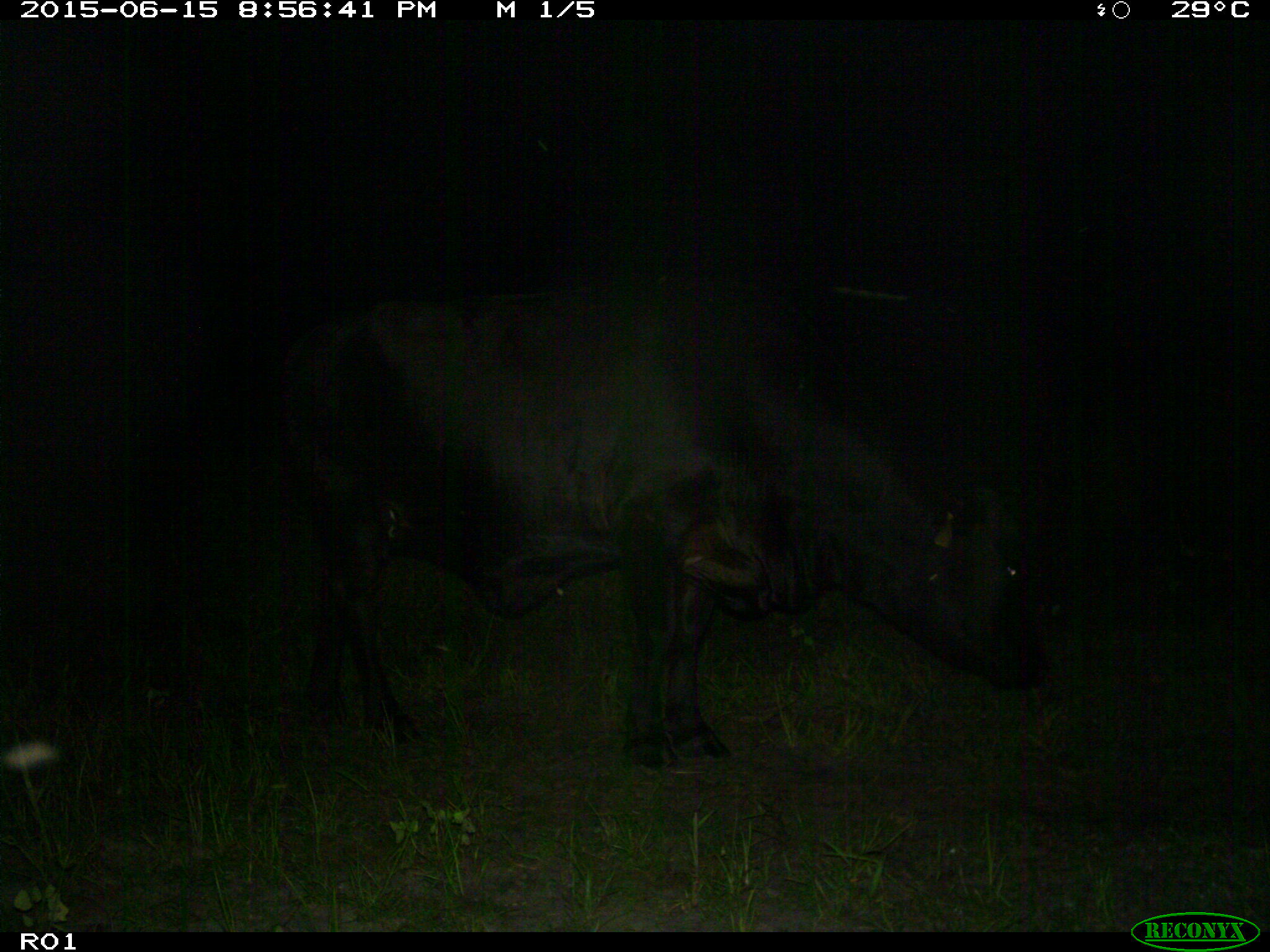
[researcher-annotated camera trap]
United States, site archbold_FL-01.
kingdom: Animalia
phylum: Chordata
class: Mammalia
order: Artiodactyla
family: Bovidae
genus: Bos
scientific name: Bos taurus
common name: domestic cow